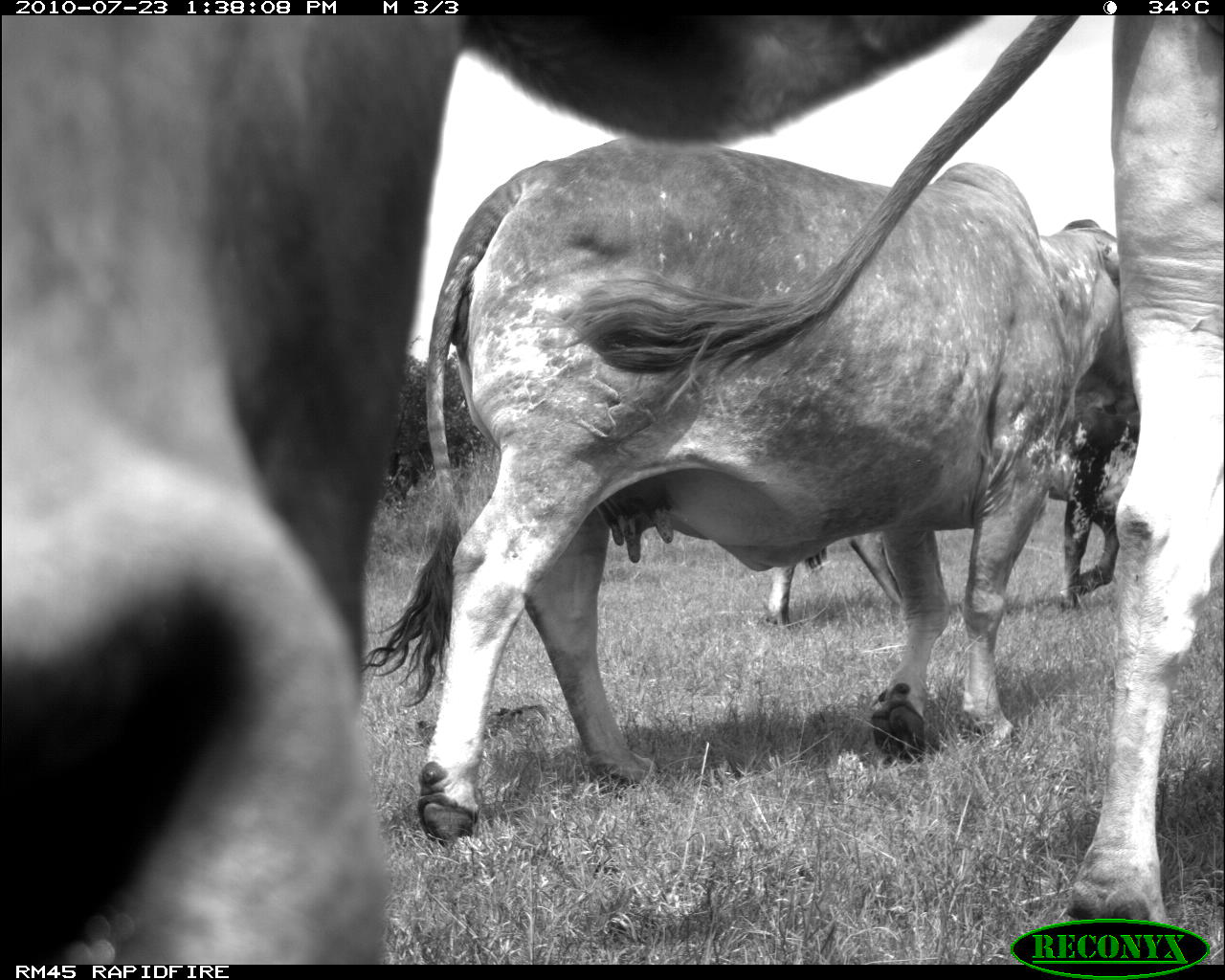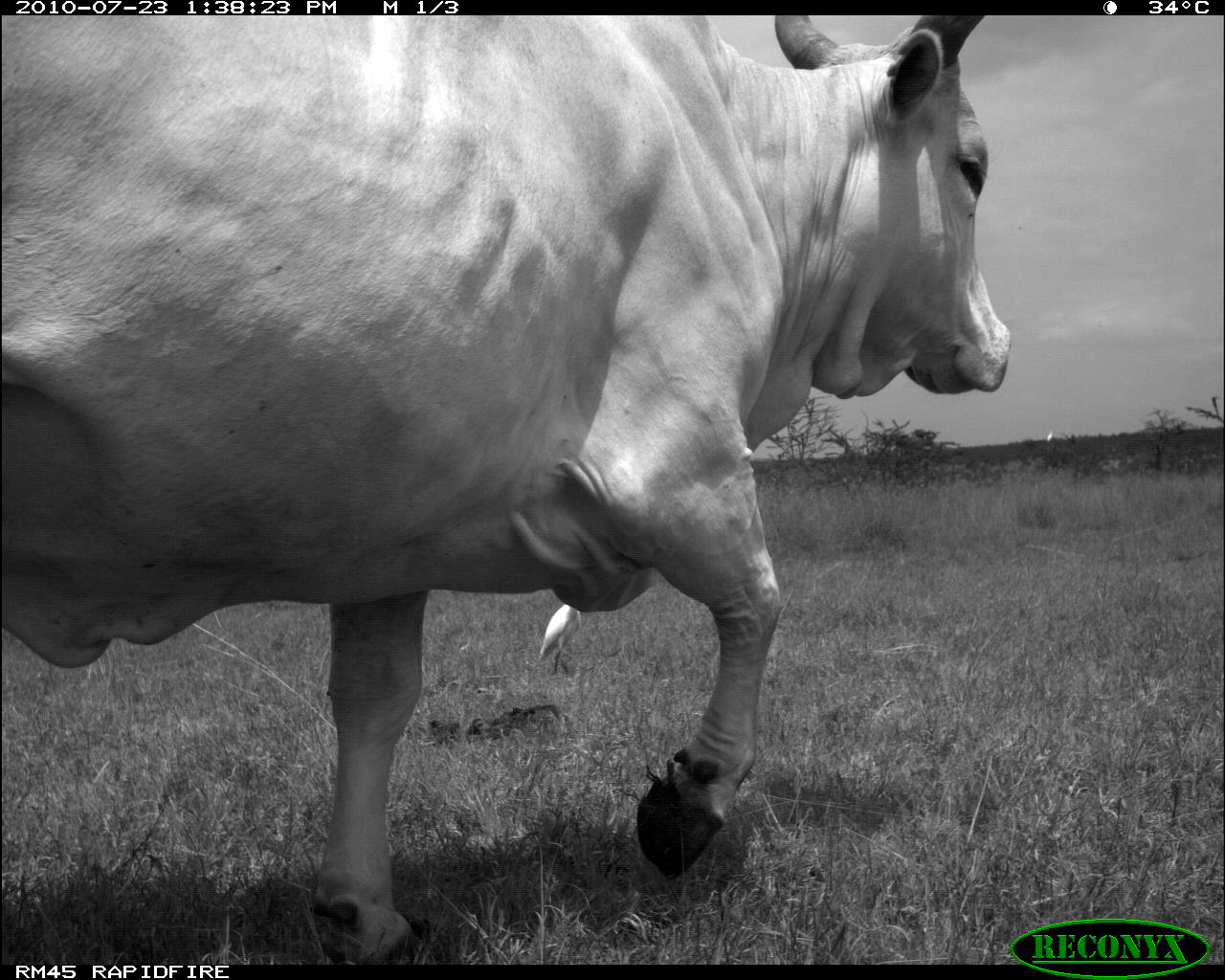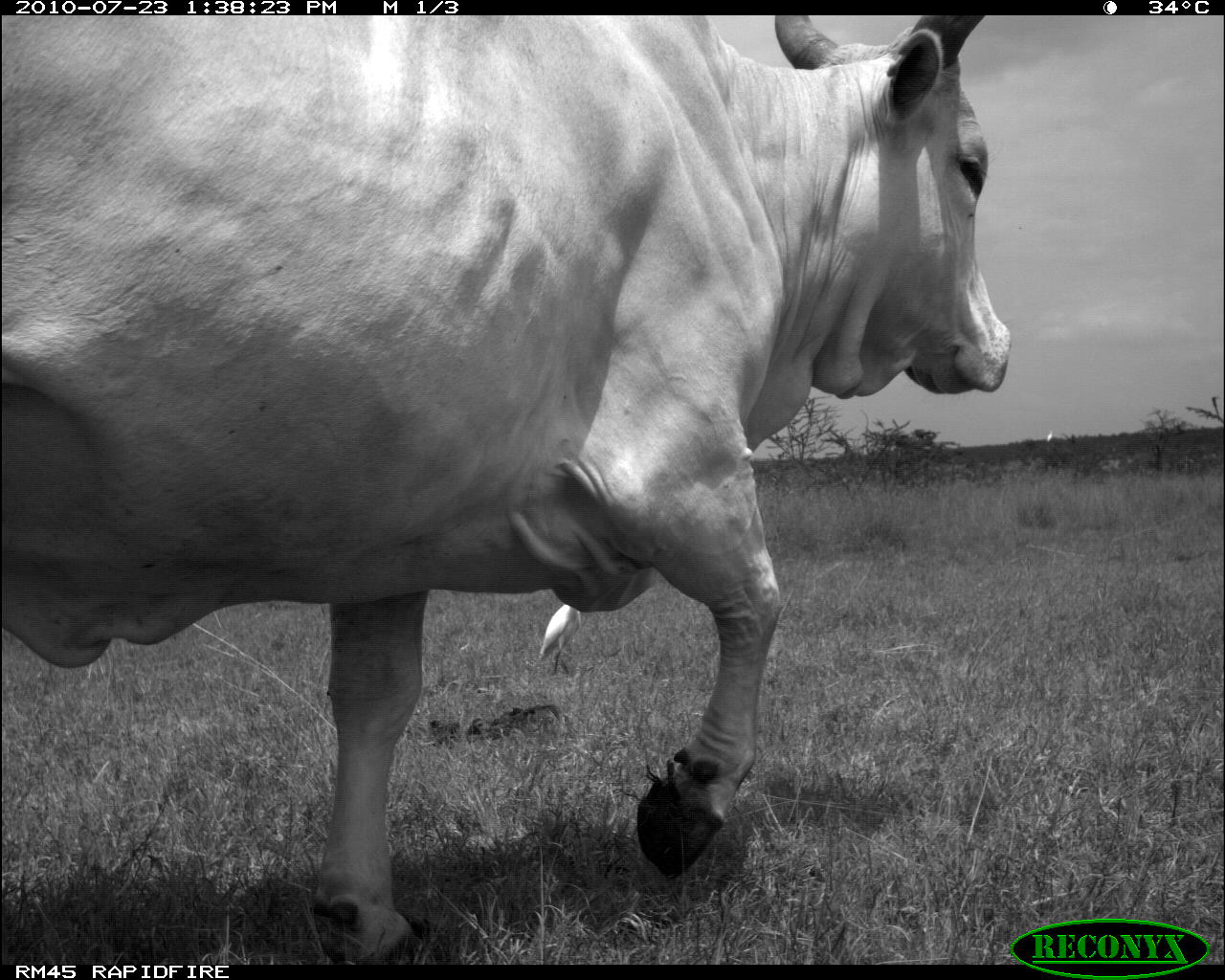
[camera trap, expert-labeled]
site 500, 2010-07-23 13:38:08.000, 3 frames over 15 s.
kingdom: Animalia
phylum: Chordata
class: Mammalia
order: Artiodactyla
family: Bovidae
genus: Tragelaphus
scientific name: Tragelaphus oryx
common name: eland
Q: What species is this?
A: Tragelaphus oryx (eland).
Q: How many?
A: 4.